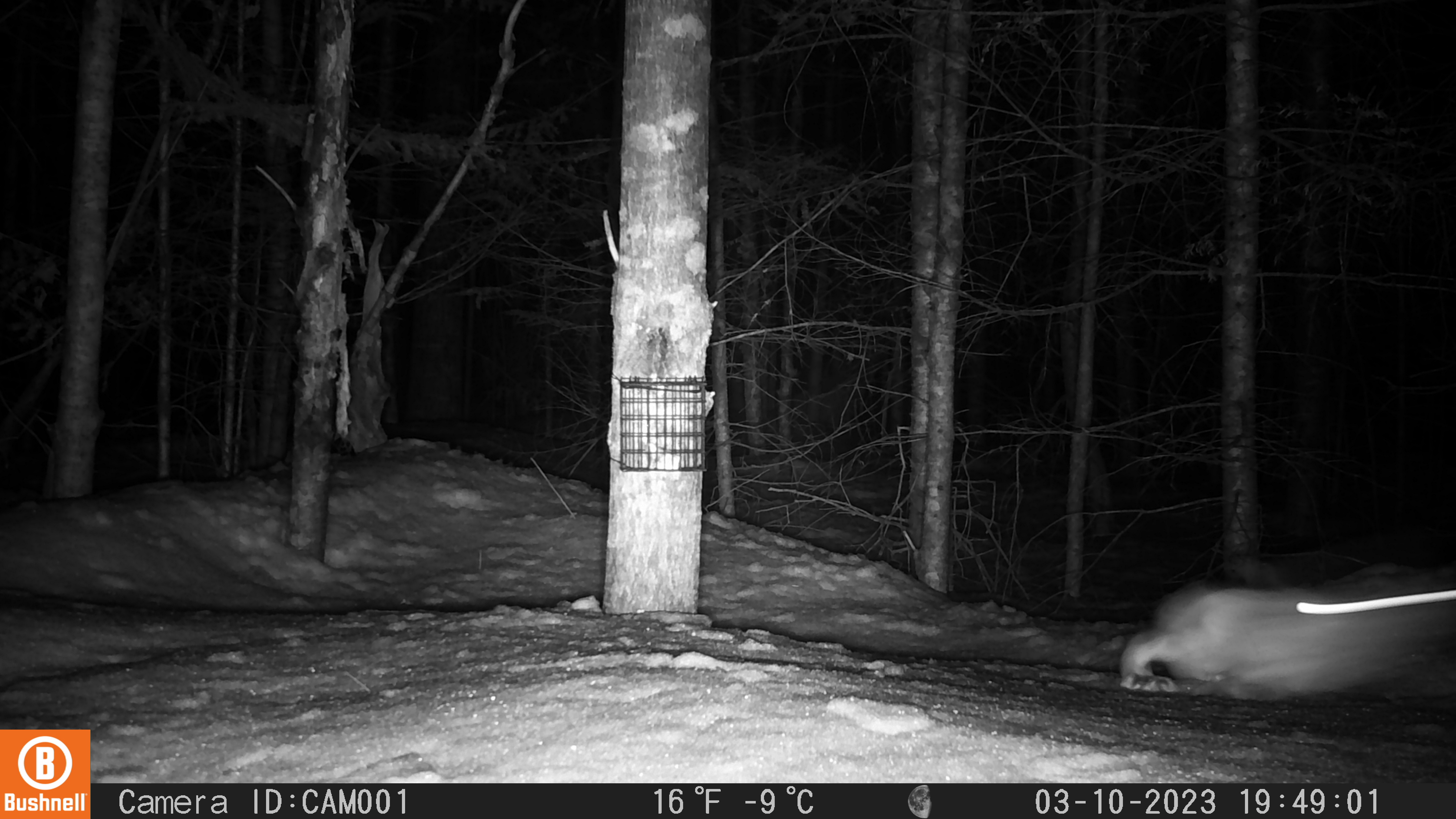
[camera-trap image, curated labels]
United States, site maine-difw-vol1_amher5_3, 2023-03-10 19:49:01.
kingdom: Animalia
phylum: Chordata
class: Mammalia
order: Lagomorpha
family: Leporidae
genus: Lepus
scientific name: Lepus americanus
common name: snowshoe hare